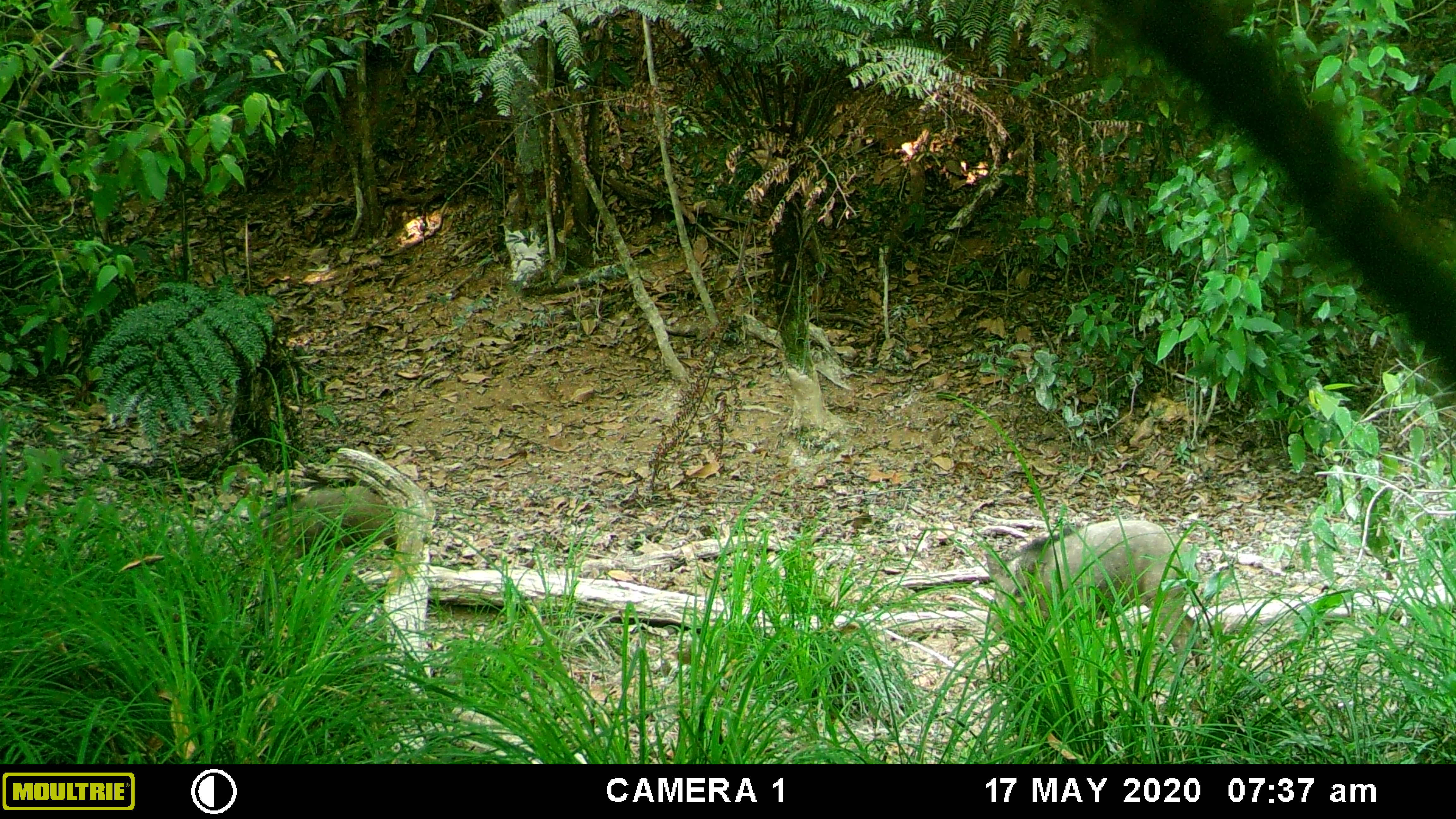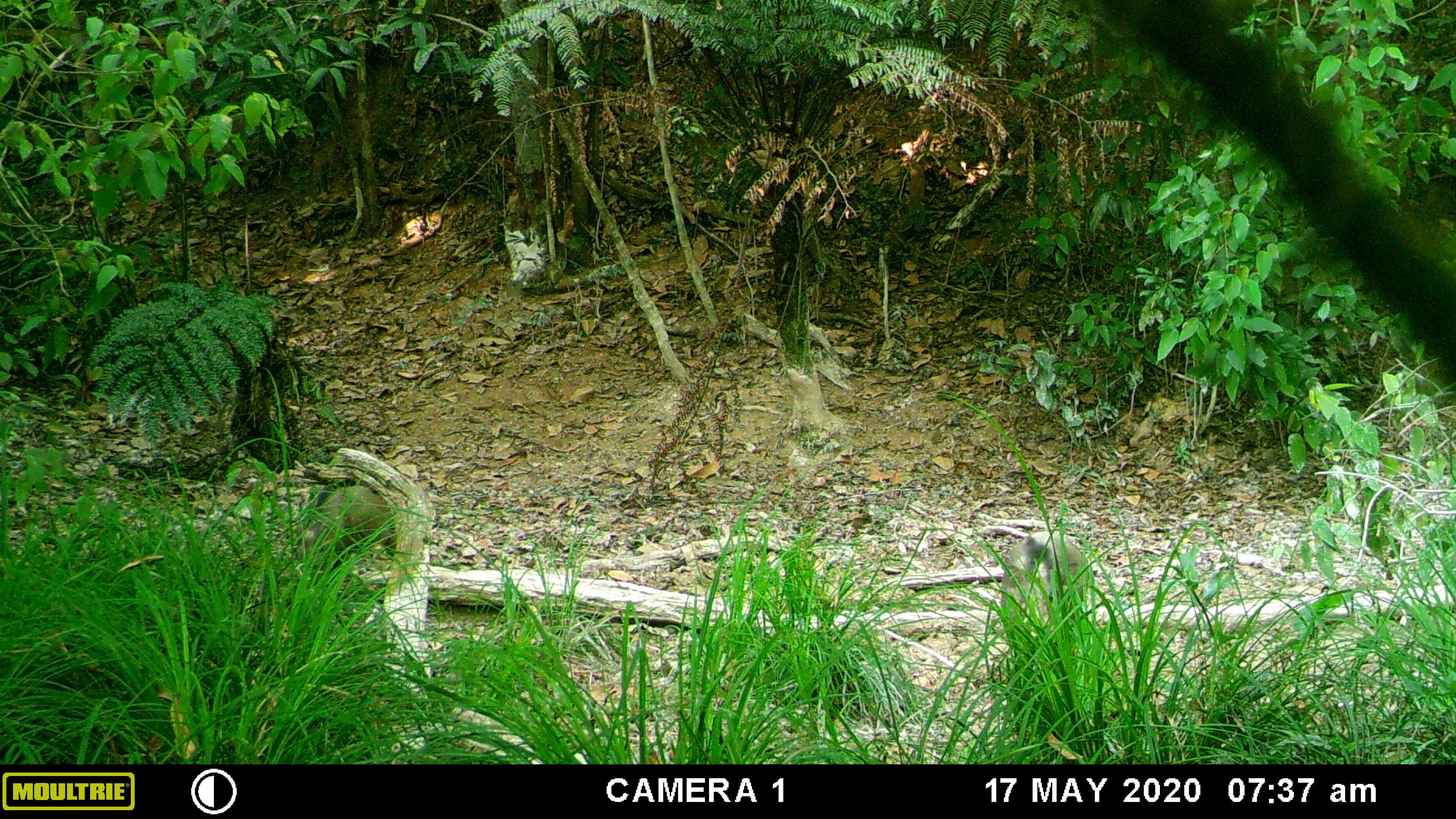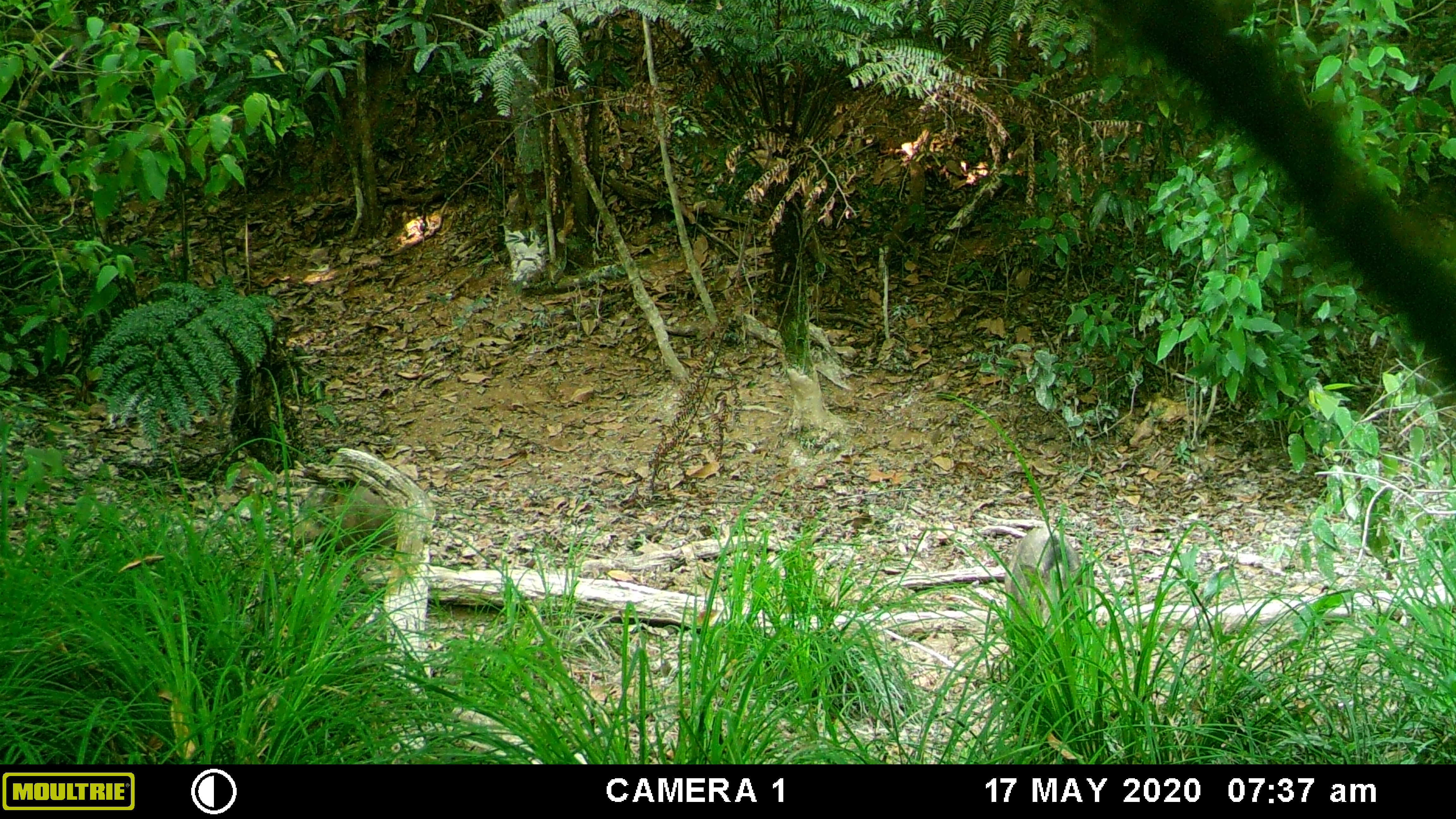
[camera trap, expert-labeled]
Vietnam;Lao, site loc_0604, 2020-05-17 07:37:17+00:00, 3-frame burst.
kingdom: Animalia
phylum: Chordata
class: Mammalia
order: Artiodactyla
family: Suidae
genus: Sus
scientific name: Sus scrofa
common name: eurasian wild pig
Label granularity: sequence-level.